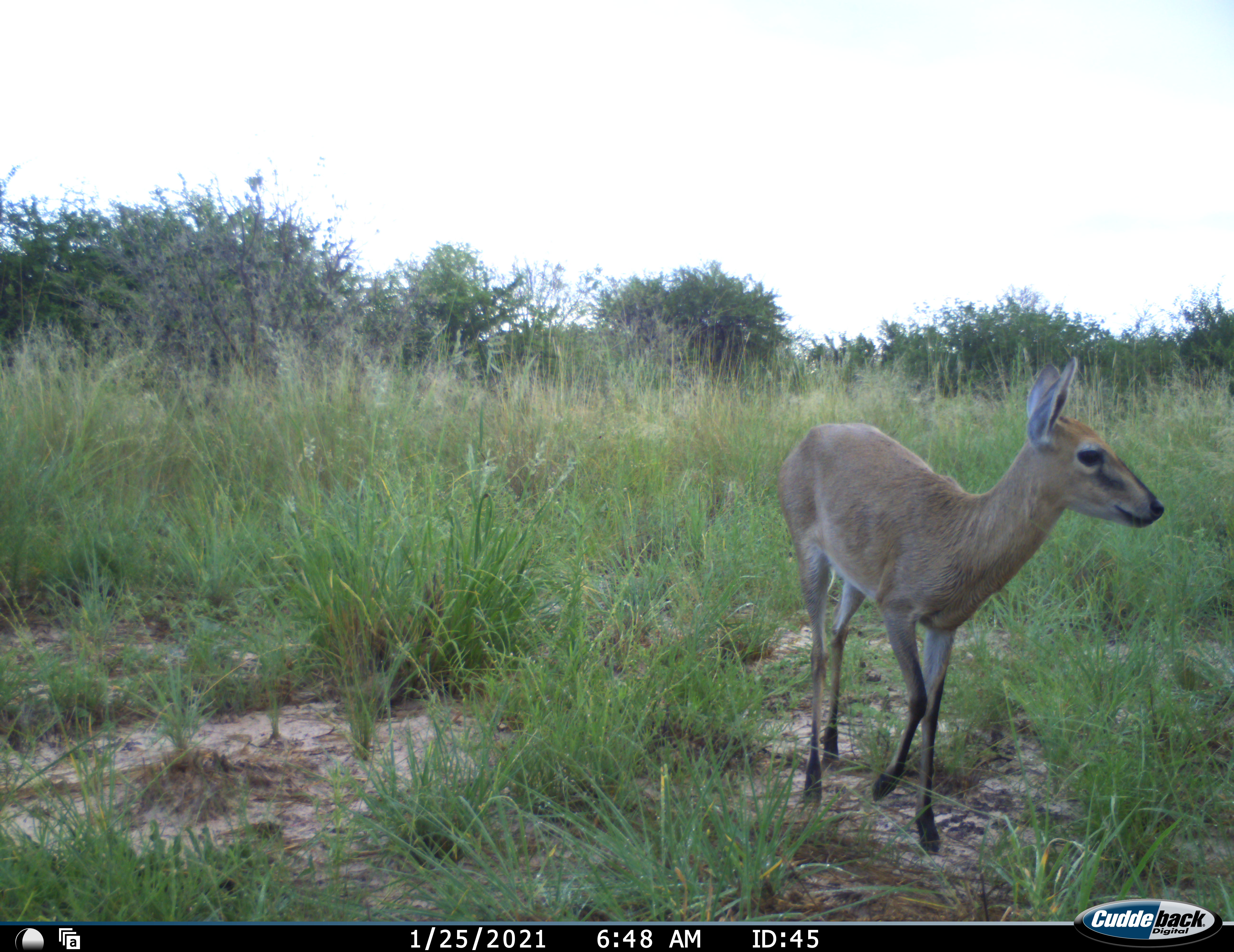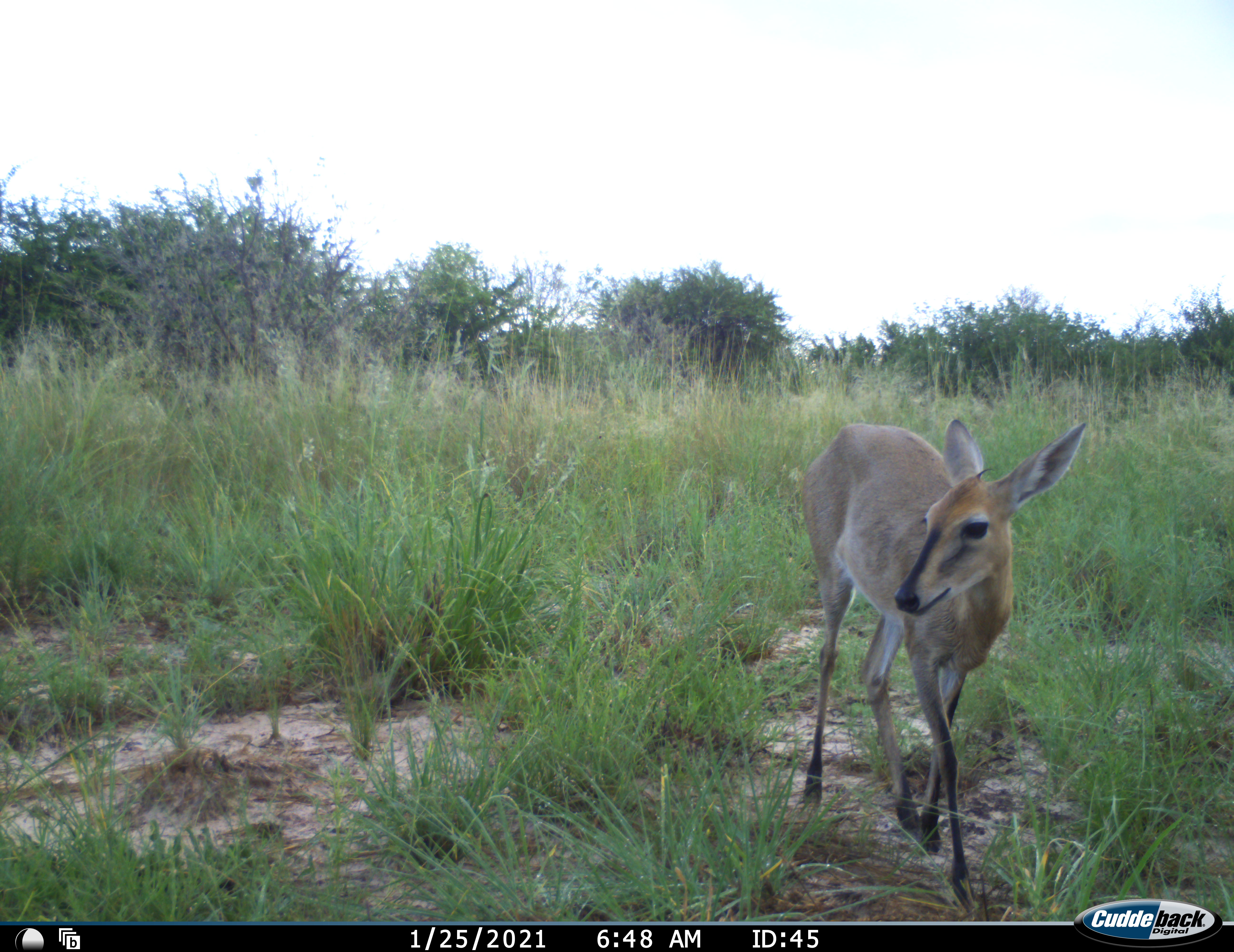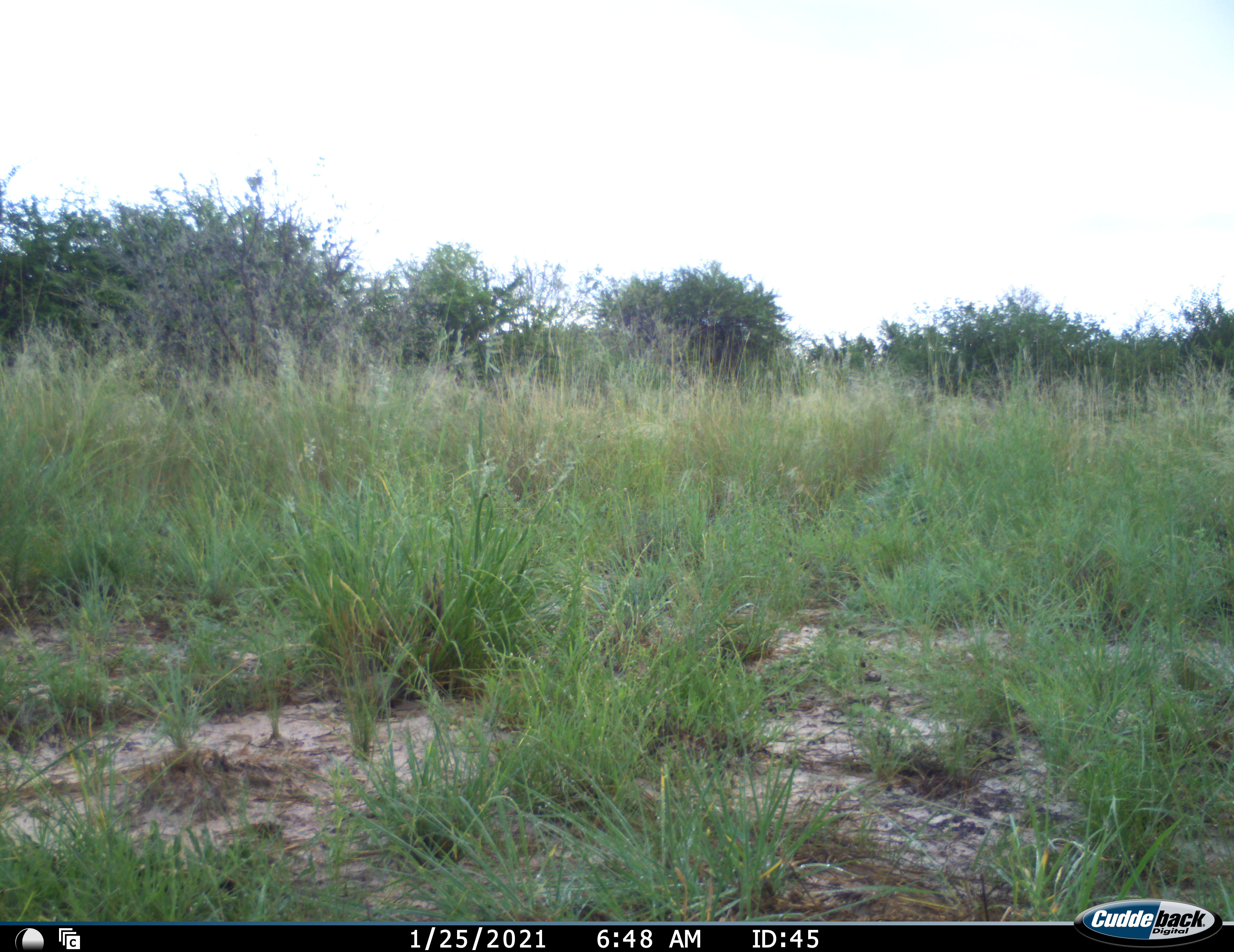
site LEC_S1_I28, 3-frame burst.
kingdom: Animalia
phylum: Chordata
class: Mammalia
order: Artiodactyla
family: Bovidae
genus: Sylvicapra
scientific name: Sylvicapra grimmia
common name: common duiker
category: duikercommongrey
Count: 1.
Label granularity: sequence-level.